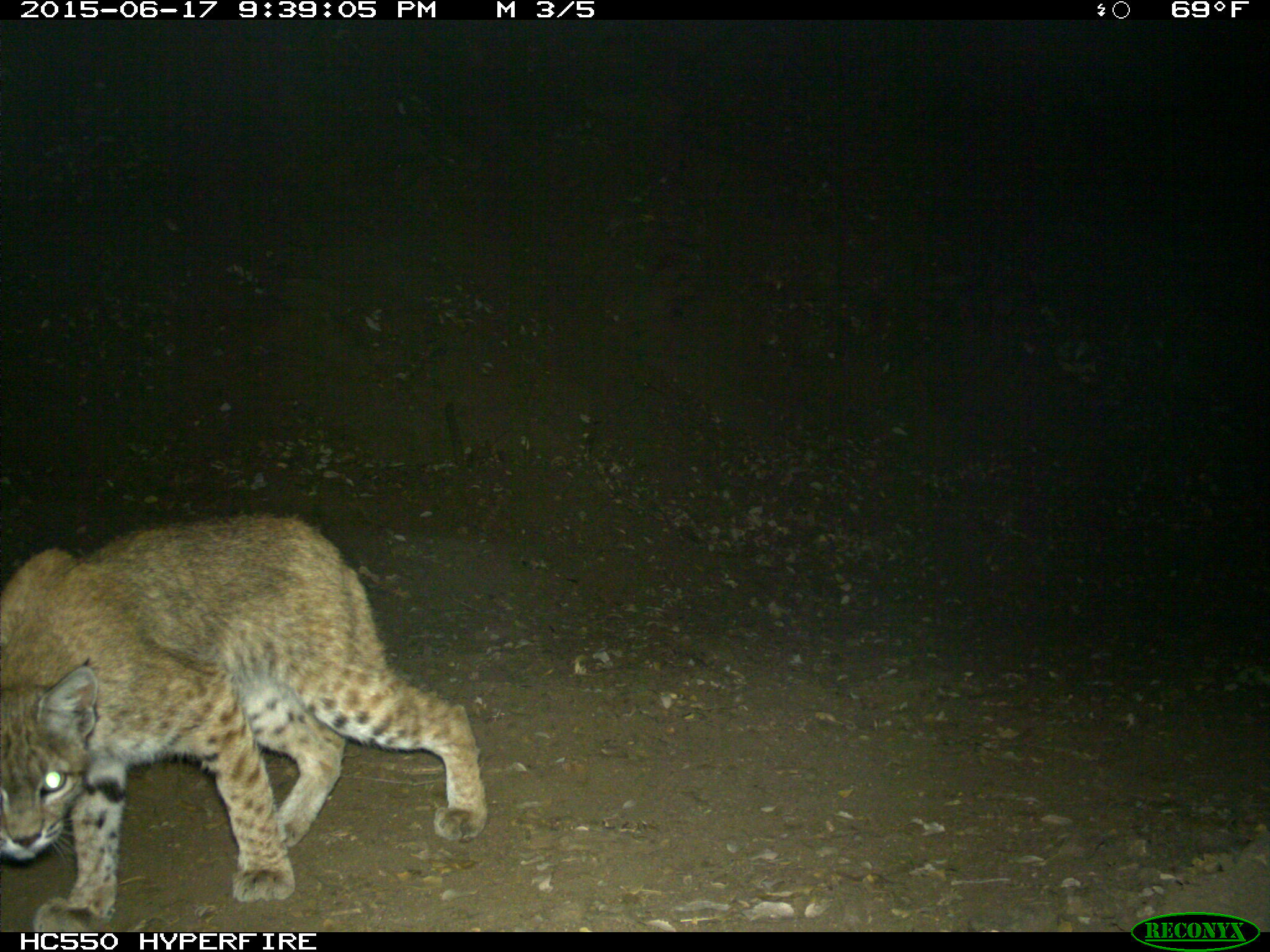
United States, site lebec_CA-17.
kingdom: Animalia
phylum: Chordata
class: Mammalia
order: Carnivora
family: Felidae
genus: Lynx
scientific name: Lynx rufus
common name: bobcat